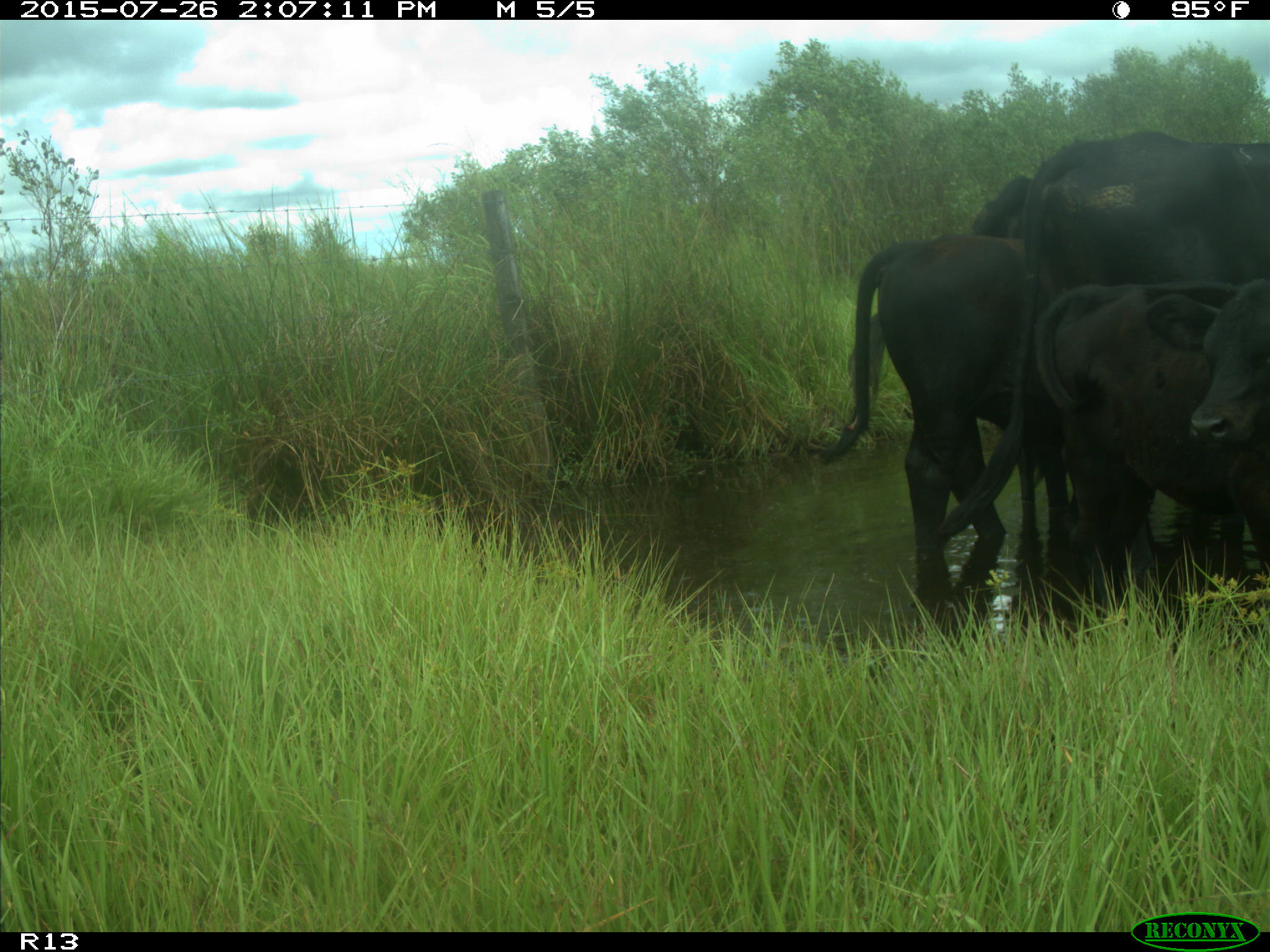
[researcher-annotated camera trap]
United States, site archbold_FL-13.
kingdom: Animalia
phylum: Chordata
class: Mammalia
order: Artiodactyla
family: Bovidae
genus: Bos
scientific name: Bos taurus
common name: domestic cow